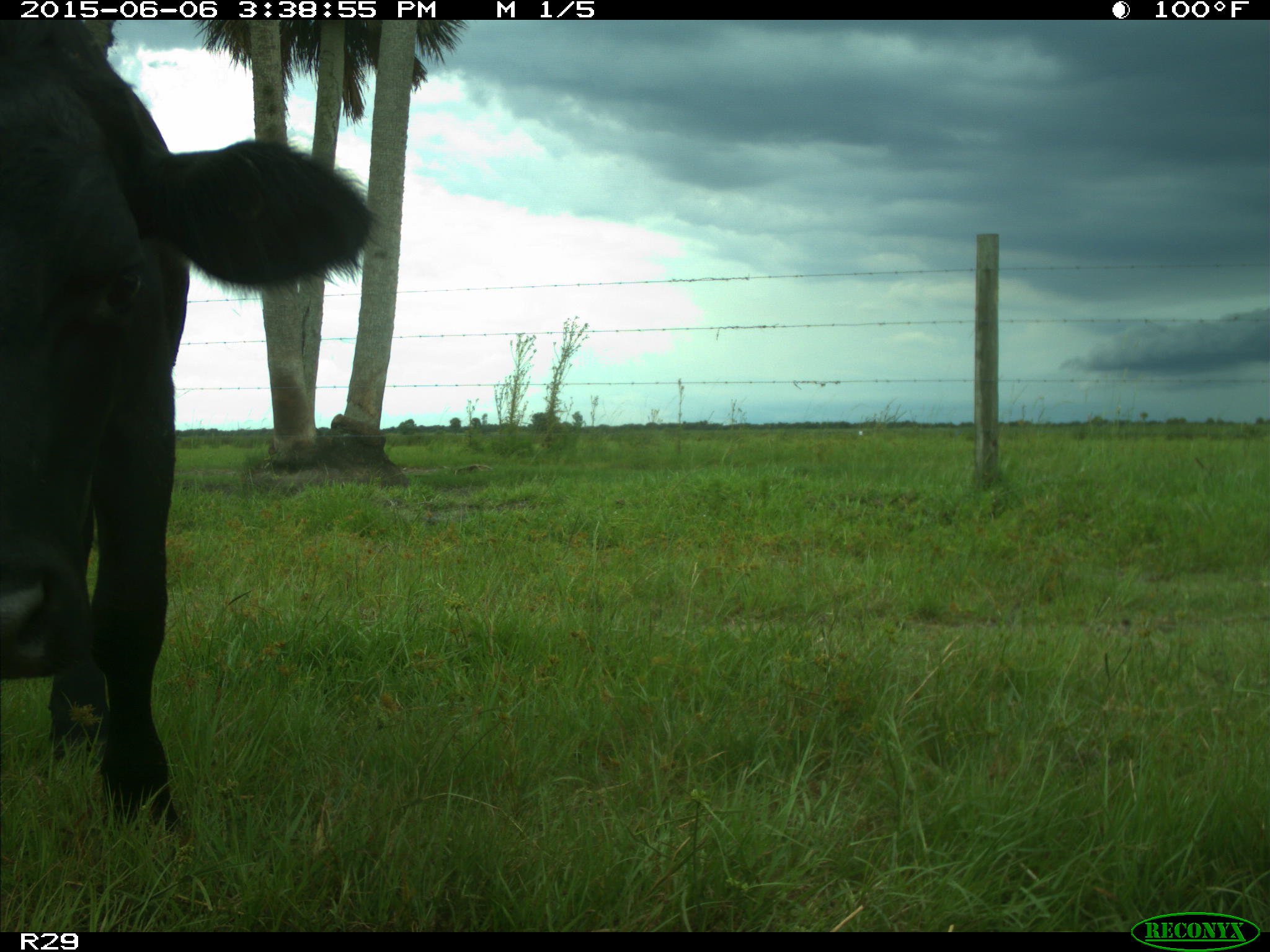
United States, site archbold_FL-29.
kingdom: Animalia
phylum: Chordata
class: Mammalia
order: Artiodactyla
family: Bovidae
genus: Bos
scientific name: Bos taurus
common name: domestic cow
Bos taurus (domestic cow).